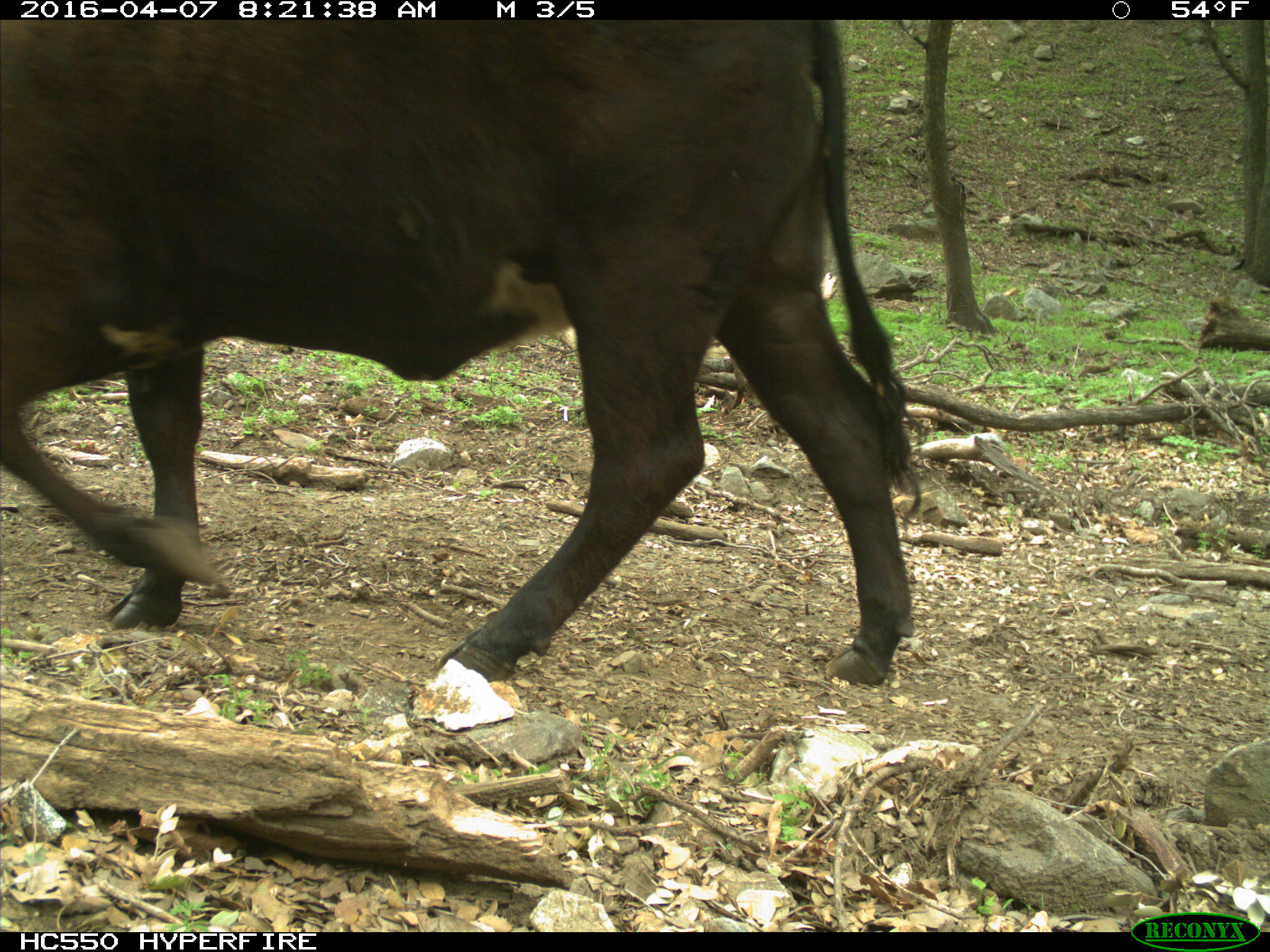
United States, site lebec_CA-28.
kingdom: Animalia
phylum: Chordata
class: Mammalia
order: Artiodactyla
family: Bovidae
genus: Bos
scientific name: Bos taurus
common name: domestic cow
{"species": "Bos taurus (domestic cow)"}